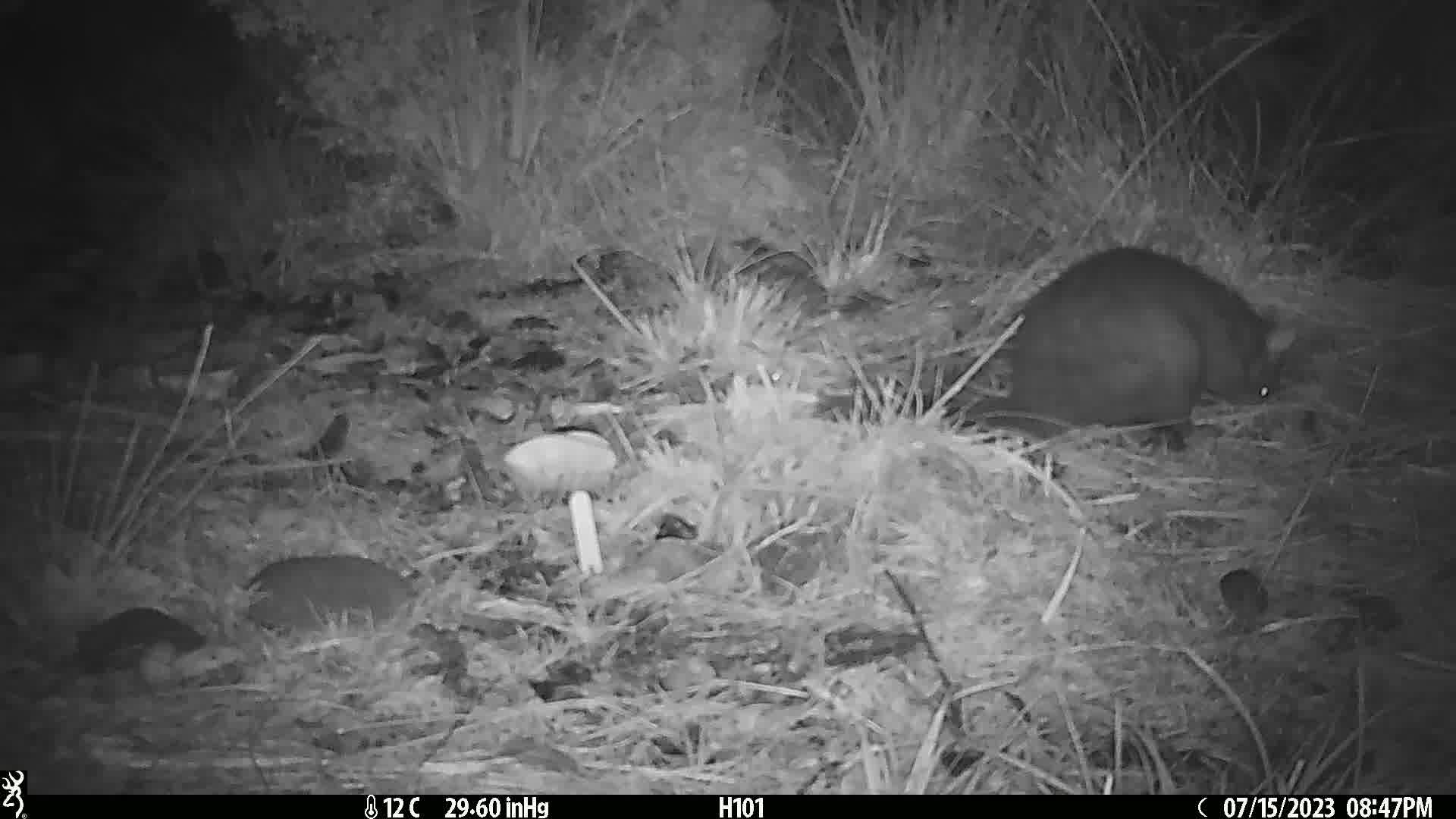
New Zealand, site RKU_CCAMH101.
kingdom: Animalia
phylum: Chordata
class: Mammalia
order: Diprotodontia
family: Phalangeridae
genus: Trichosurus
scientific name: Trichosurus vulpecula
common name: common brushtail possum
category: possum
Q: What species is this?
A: Possum (common brushtail possum) (Trichosurus vulpecula).